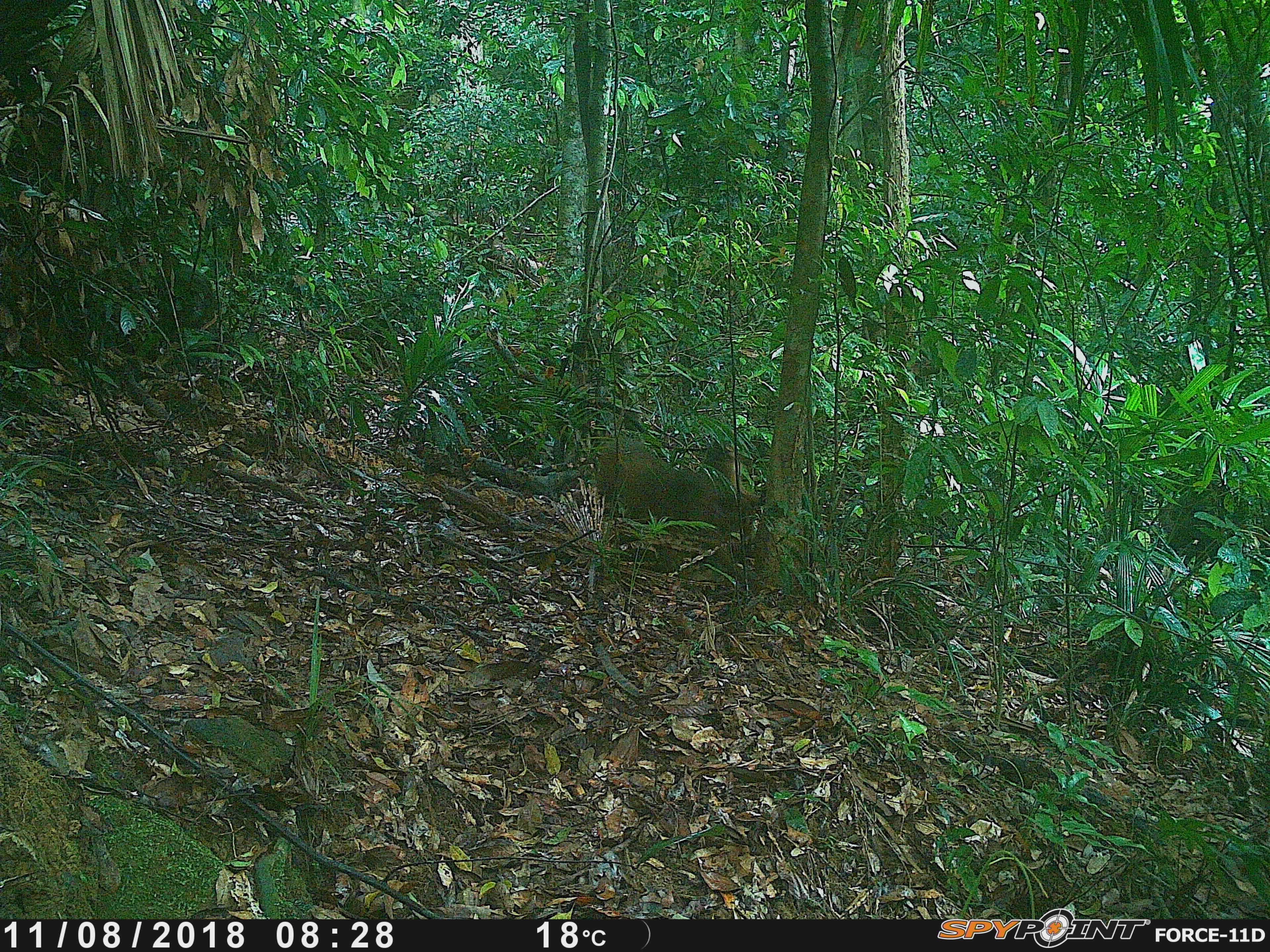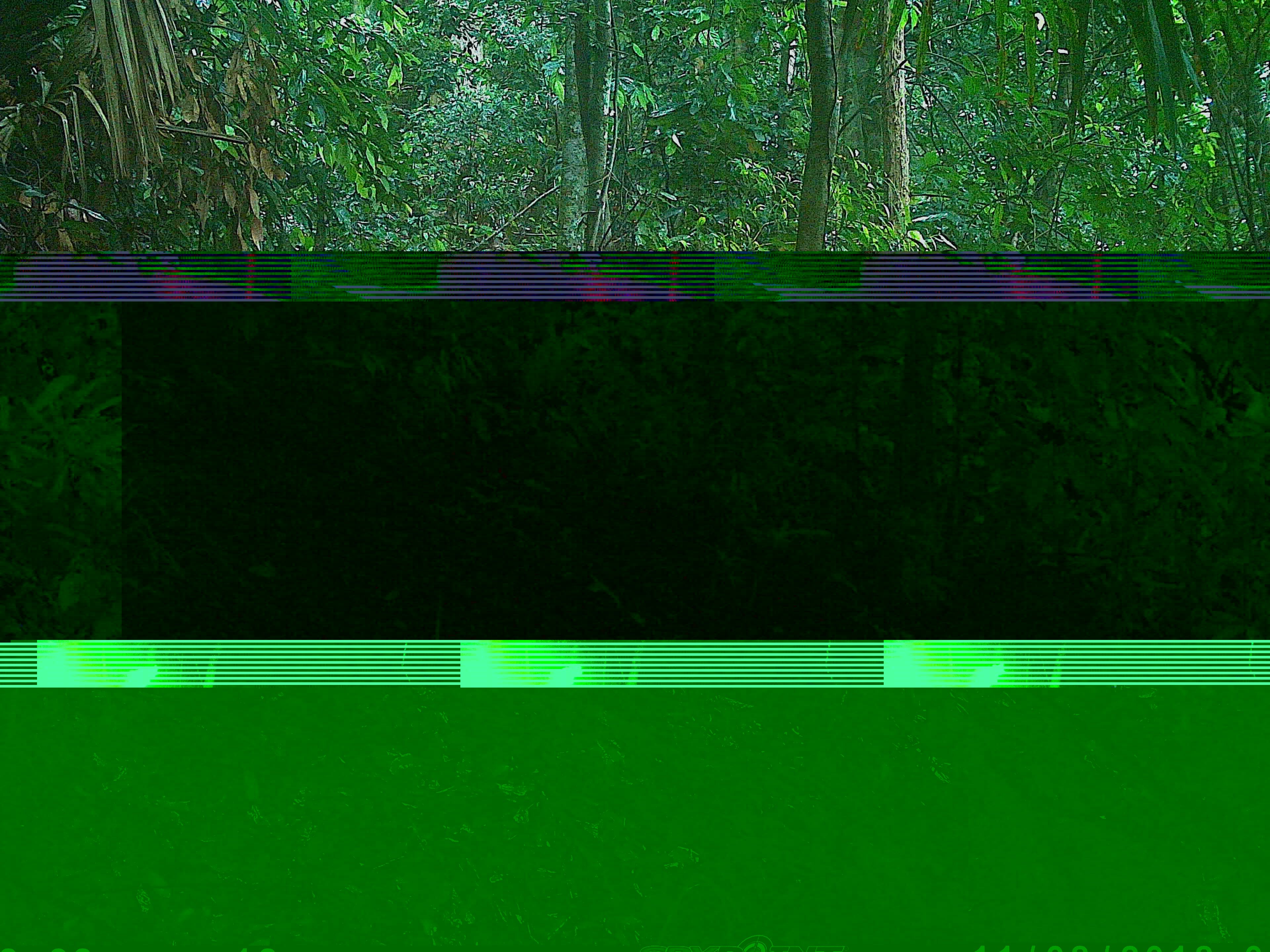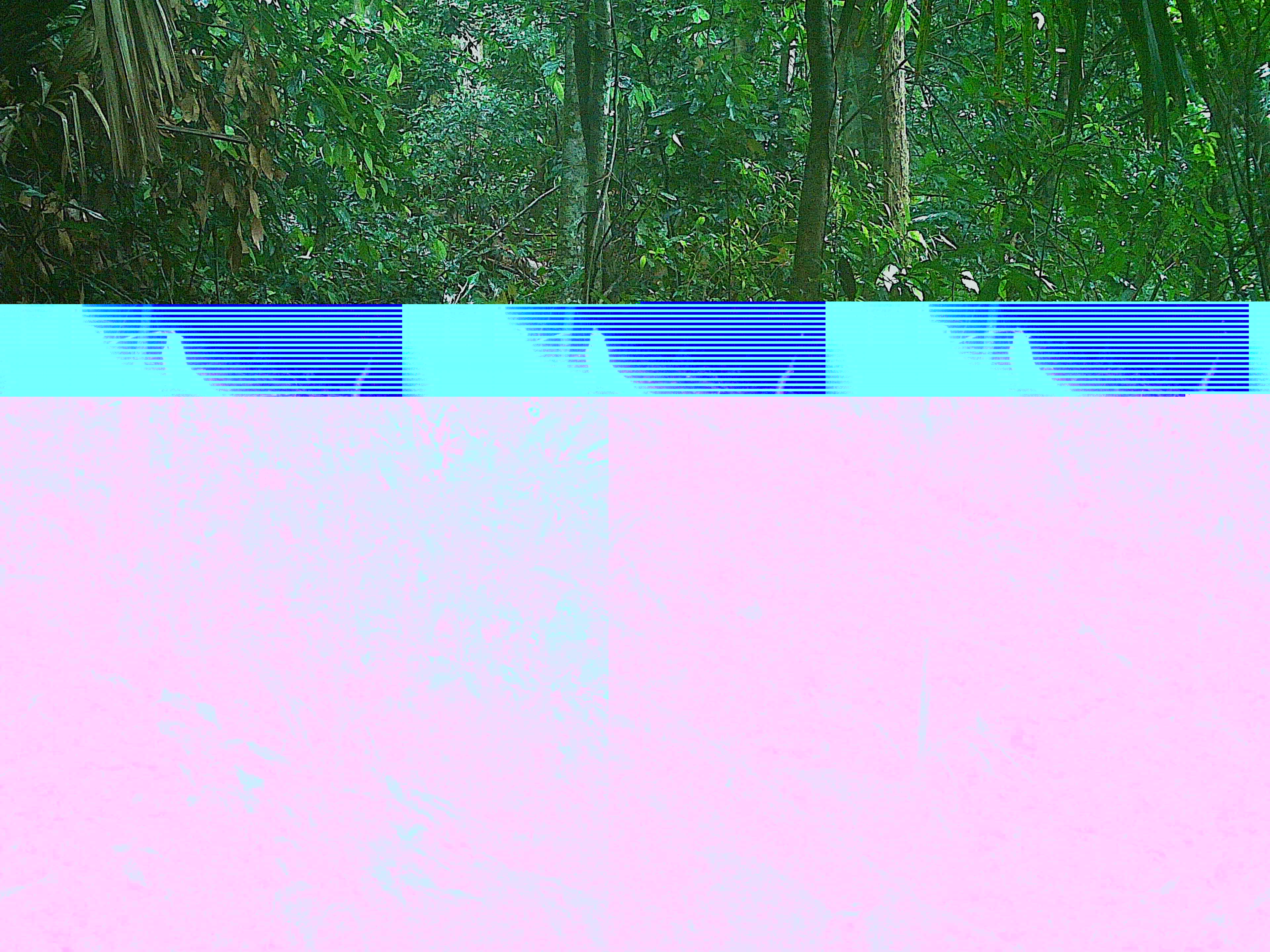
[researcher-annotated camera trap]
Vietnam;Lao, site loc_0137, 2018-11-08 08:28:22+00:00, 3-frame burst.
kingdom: Animalia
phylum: Chordata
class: Mammalia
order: Primates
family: Cercopithecidae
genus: Macaca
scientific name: Macaca arctoides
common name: stump-tailed macaque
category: stump tailed macaque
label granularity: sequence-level